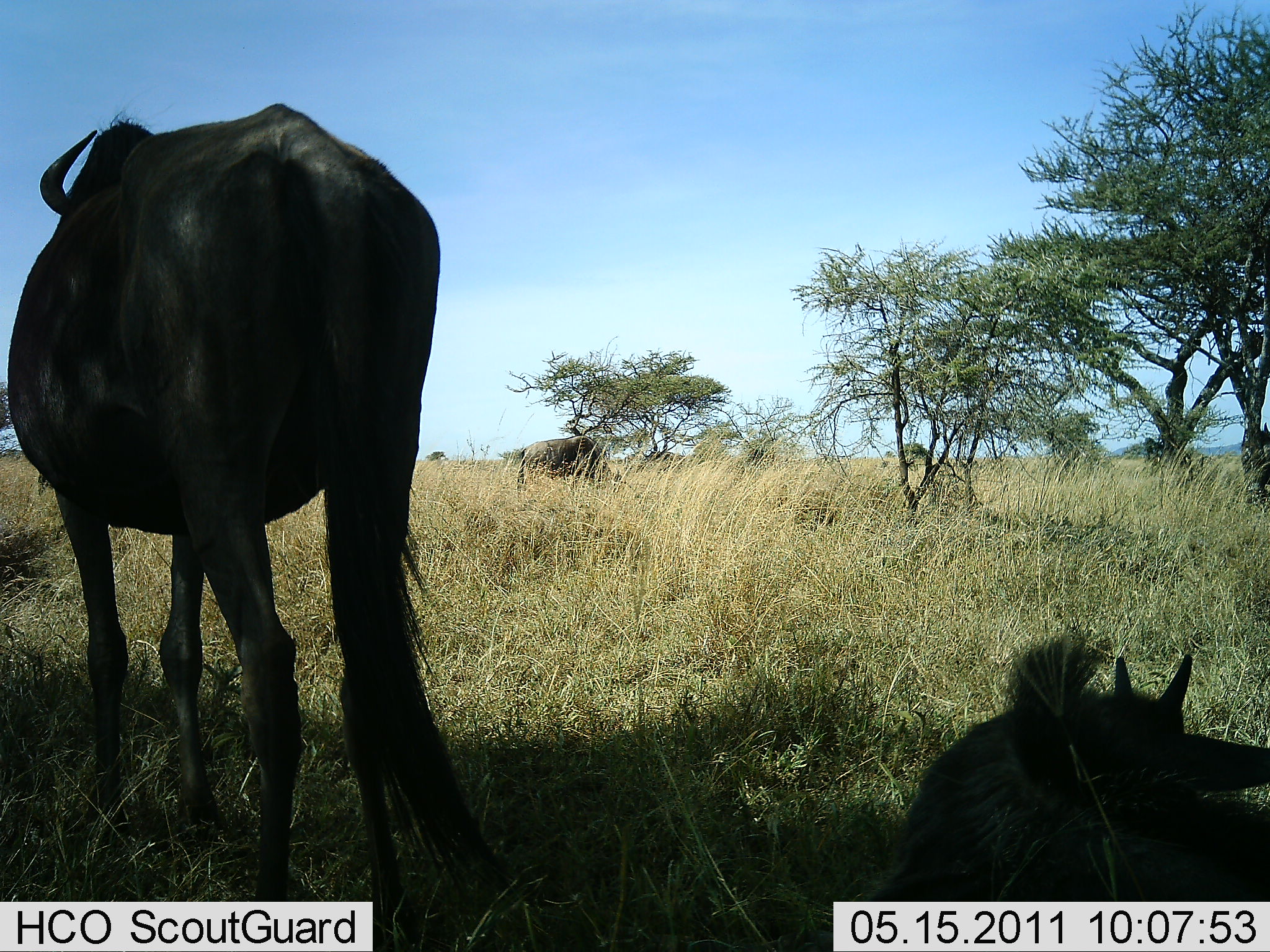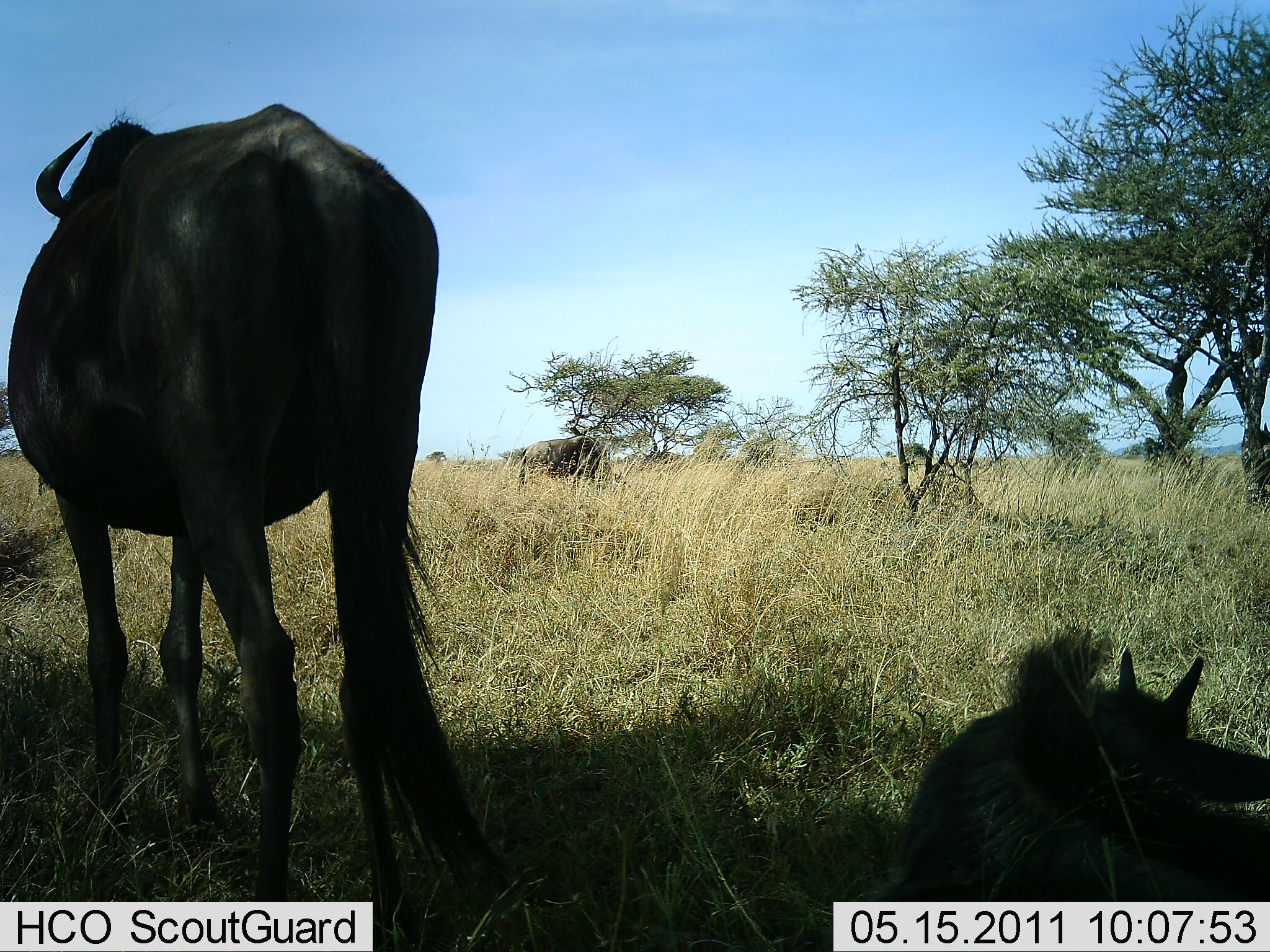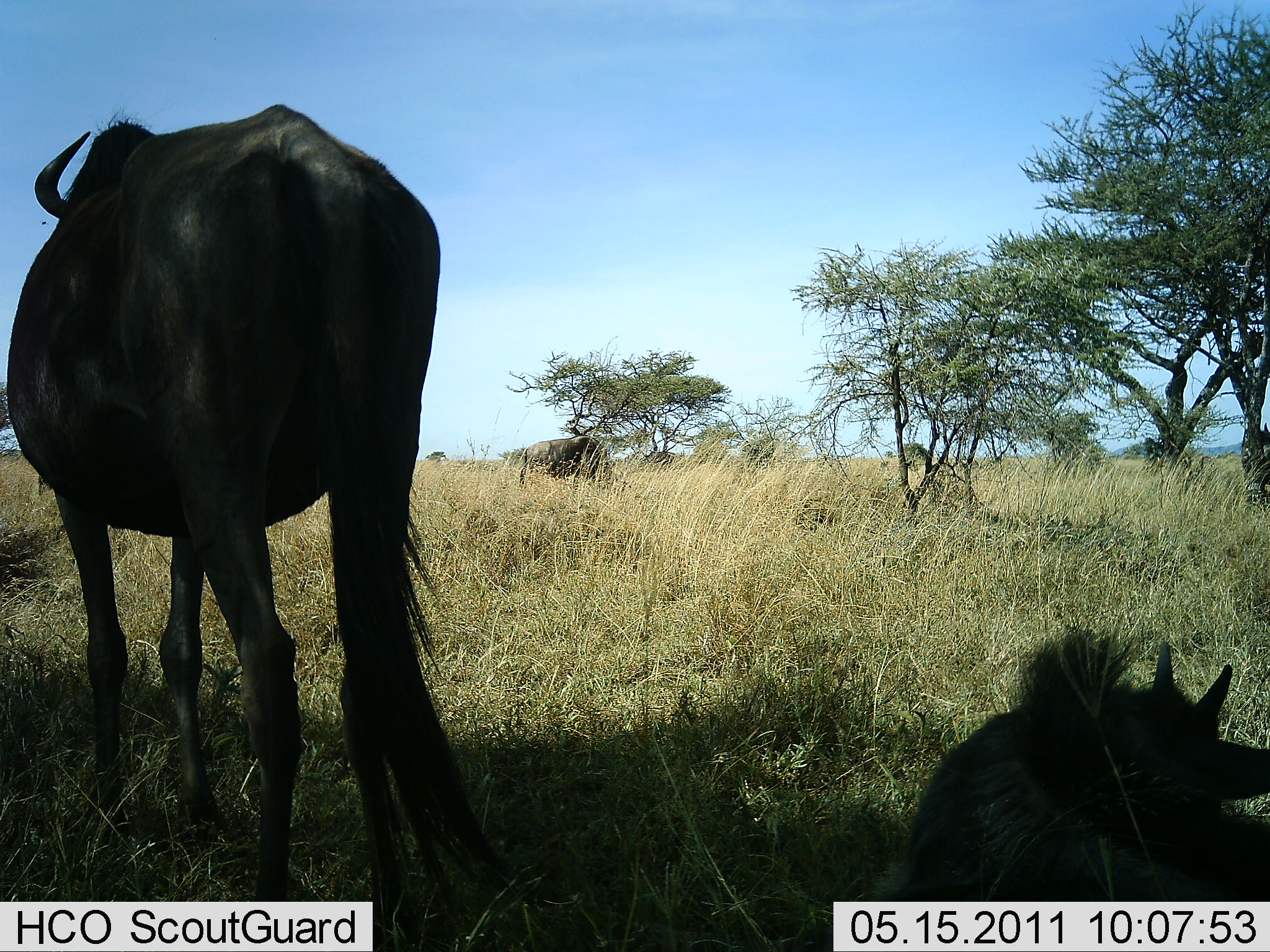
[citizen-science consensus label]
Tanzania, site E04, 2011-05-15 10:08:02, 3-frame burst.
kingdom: Animalia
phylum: Chordata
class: Mammalia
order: Artiodactyla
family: Bovidae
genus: Connochaetes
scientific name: Connochaetes taurinus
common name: blue wildebeest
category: wildebeest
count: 3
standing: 90%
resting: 90%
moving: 0%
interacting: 0%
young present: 50%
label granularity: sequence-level